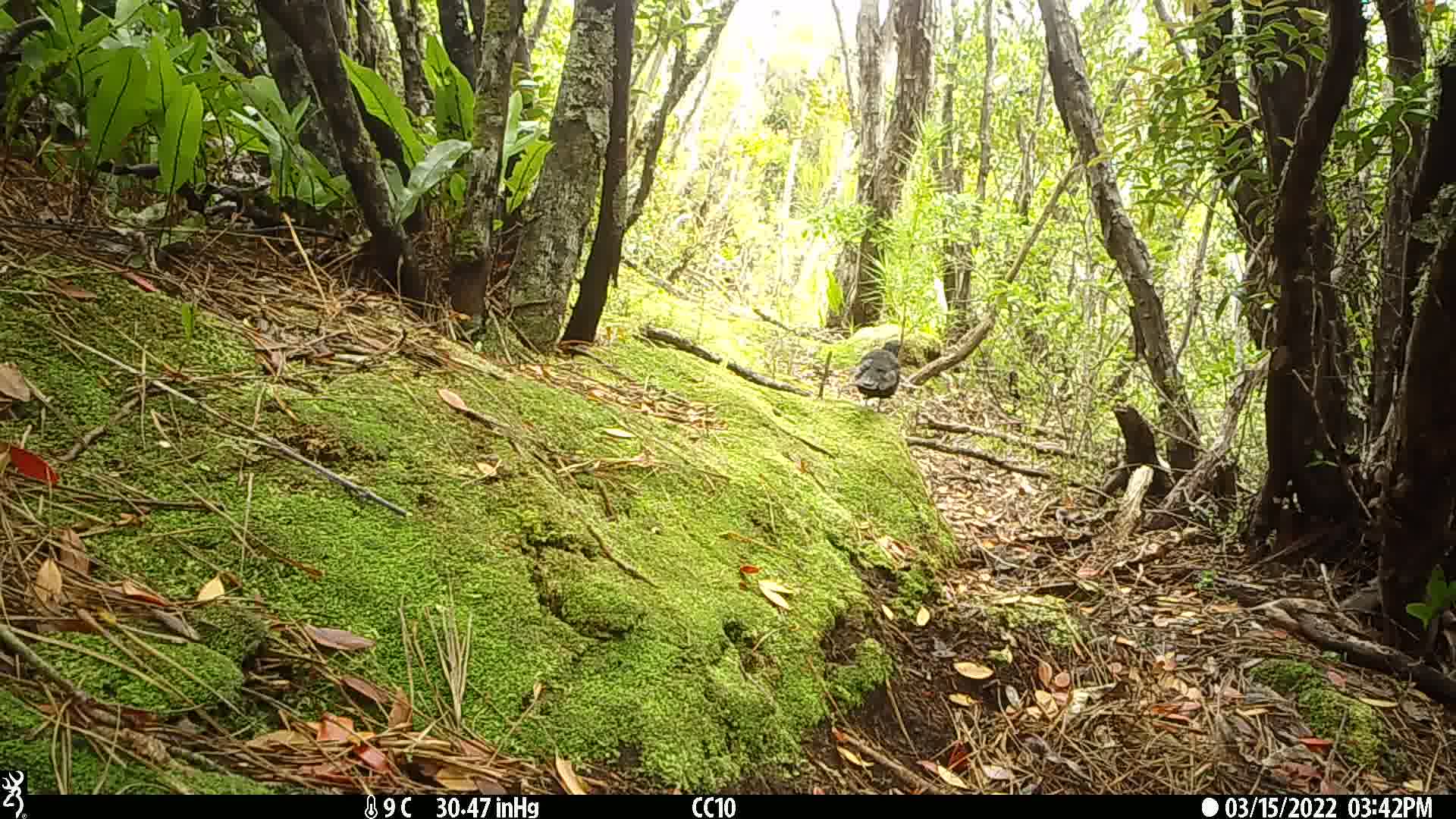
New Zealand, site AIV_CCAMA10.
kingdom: Animalia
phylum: Chordata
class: Aves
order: Passeriformes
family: Turdidae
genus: Turdus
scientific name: Turdus merula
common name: eurasian blackbird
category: blackbird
Blackbird (eurasian blackbird) (Turdus merula).